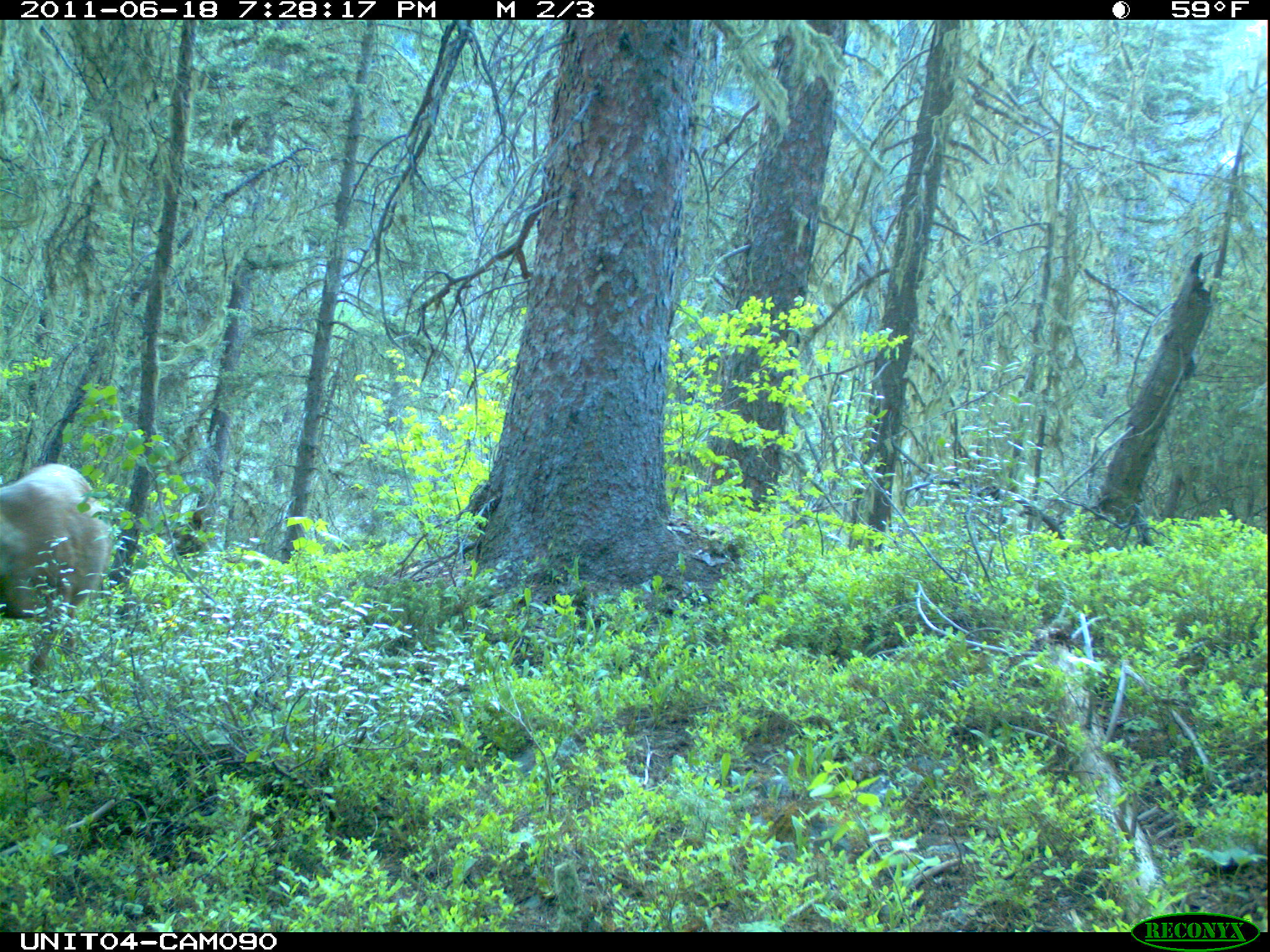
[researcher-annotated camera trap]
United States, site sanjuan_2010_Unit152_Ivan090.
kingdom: Animalia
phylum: Chordata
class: Mammalia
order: Artiodactyla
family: Cervidae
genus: Odocoileus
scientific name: Odocoileus hemionus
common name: mule deer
Odocoileus hemionus (mule deer).